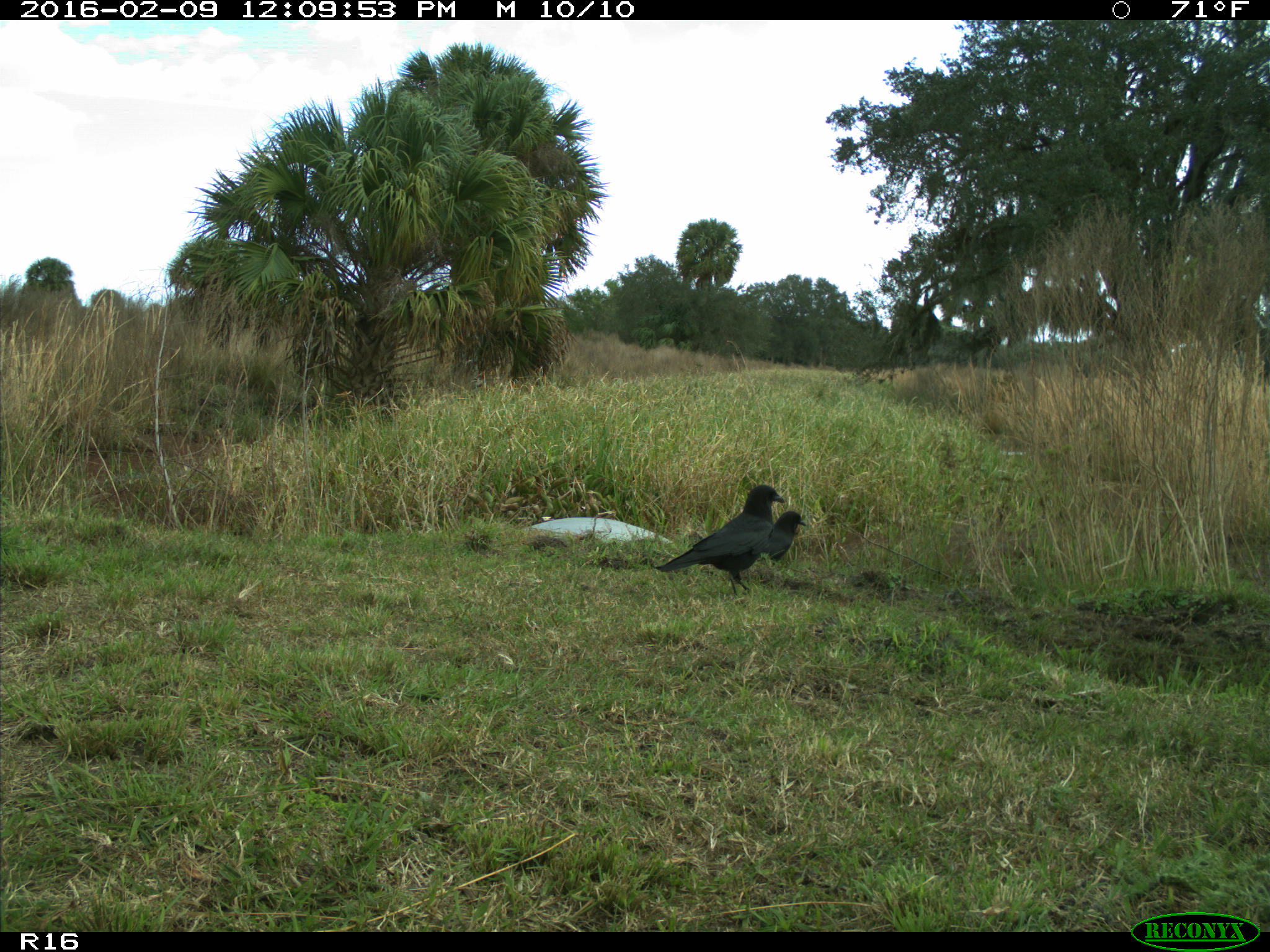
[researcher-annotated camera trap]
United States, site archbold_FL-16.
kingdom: Animalia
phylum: Chordata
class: Aves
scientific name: Aves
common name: birds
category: unidentified bird